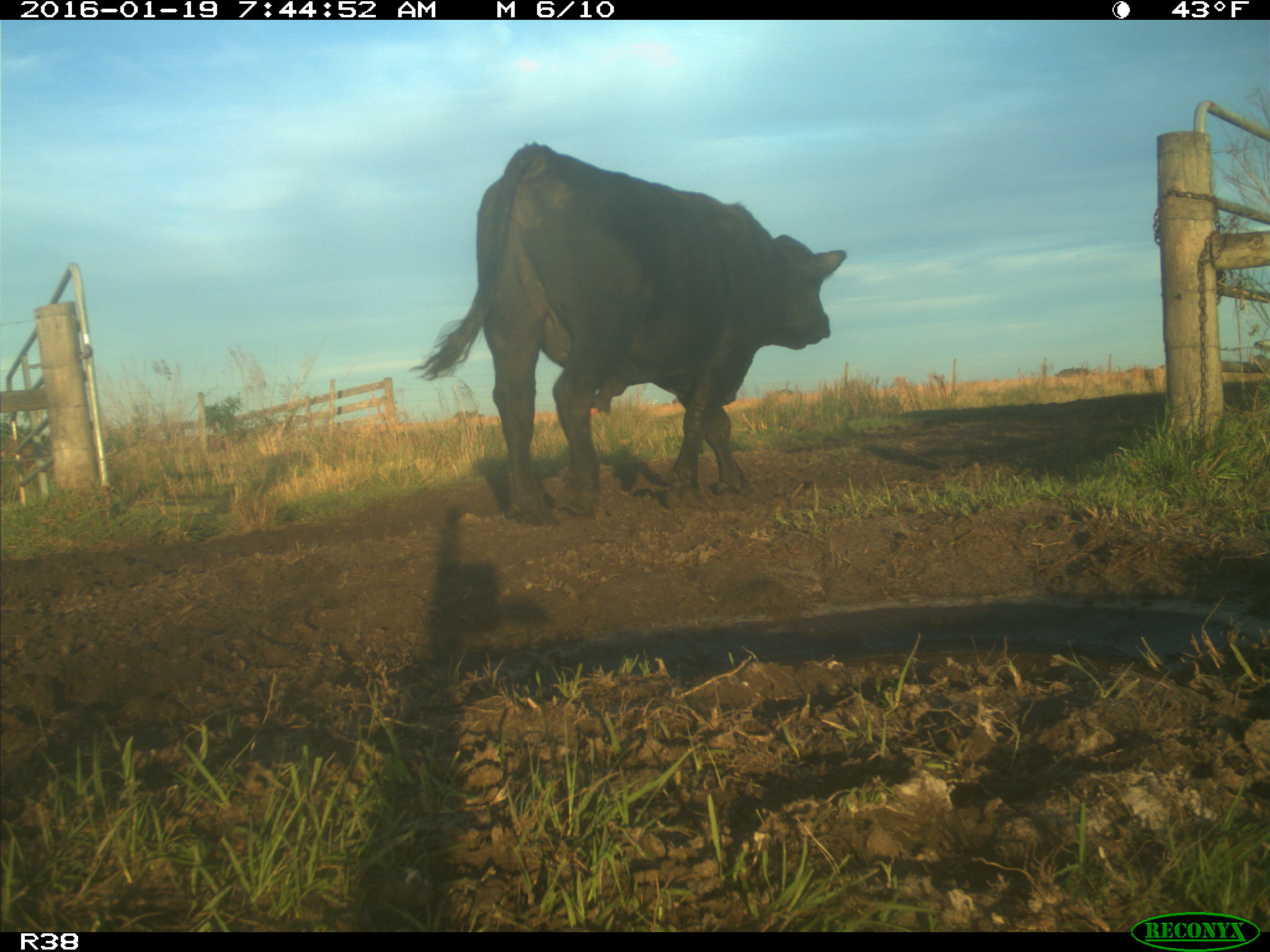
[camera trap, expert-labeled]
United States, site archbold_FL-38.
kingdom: Animalia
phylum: Chordata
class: Mammalia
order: Artiodactyla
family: Bovidae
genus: Bos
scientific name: Bos taurus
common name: domestic cow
Bos taurus (domestic cow).